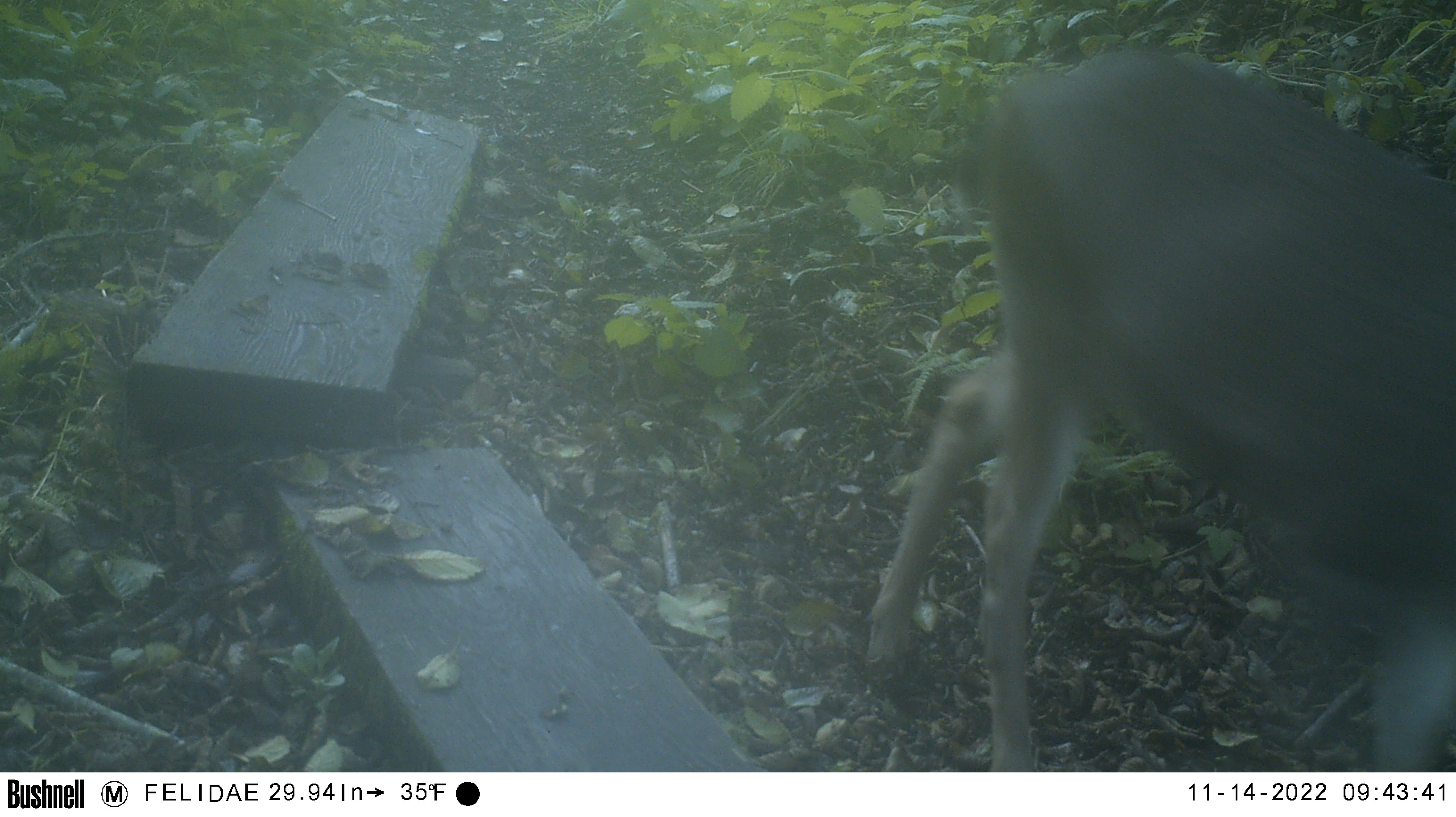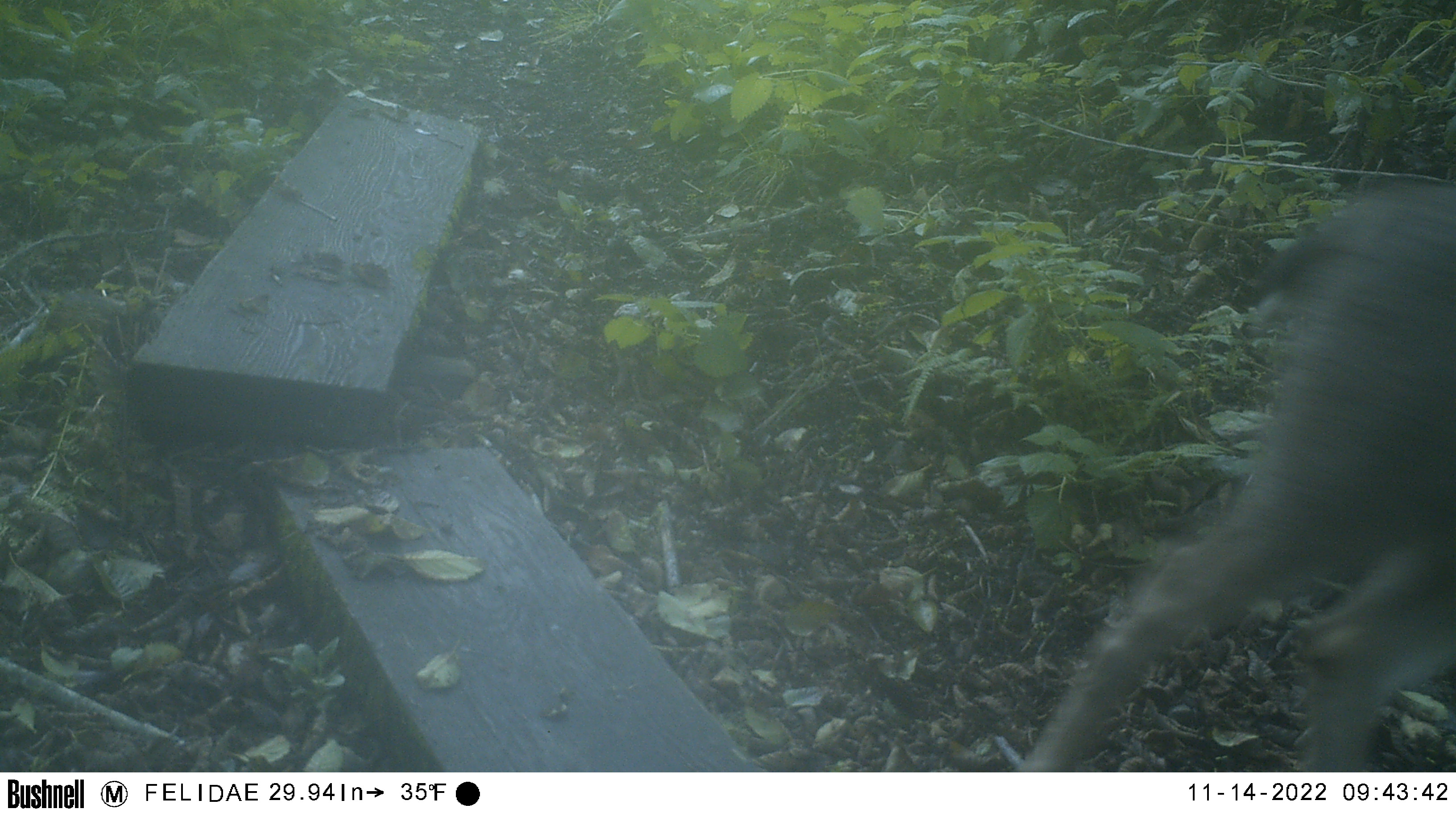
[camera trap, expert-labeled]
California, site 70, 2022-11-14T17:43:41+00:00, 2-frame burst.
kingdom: Animalia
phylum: Chordata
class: Mammalia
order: Artiodactyla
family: Cervidae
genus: Odocoileus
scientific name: Odocoileus hemionus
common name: mule deer